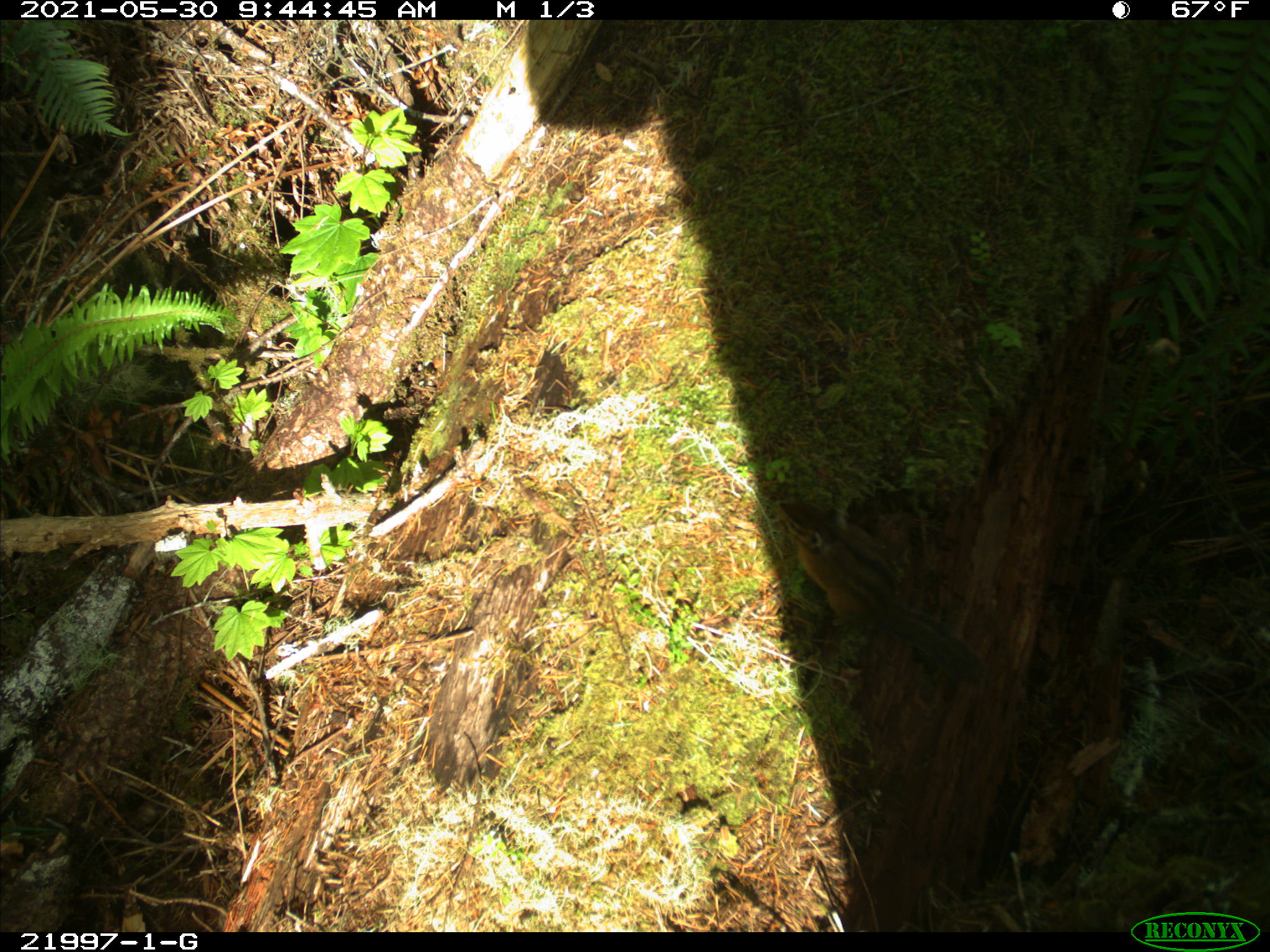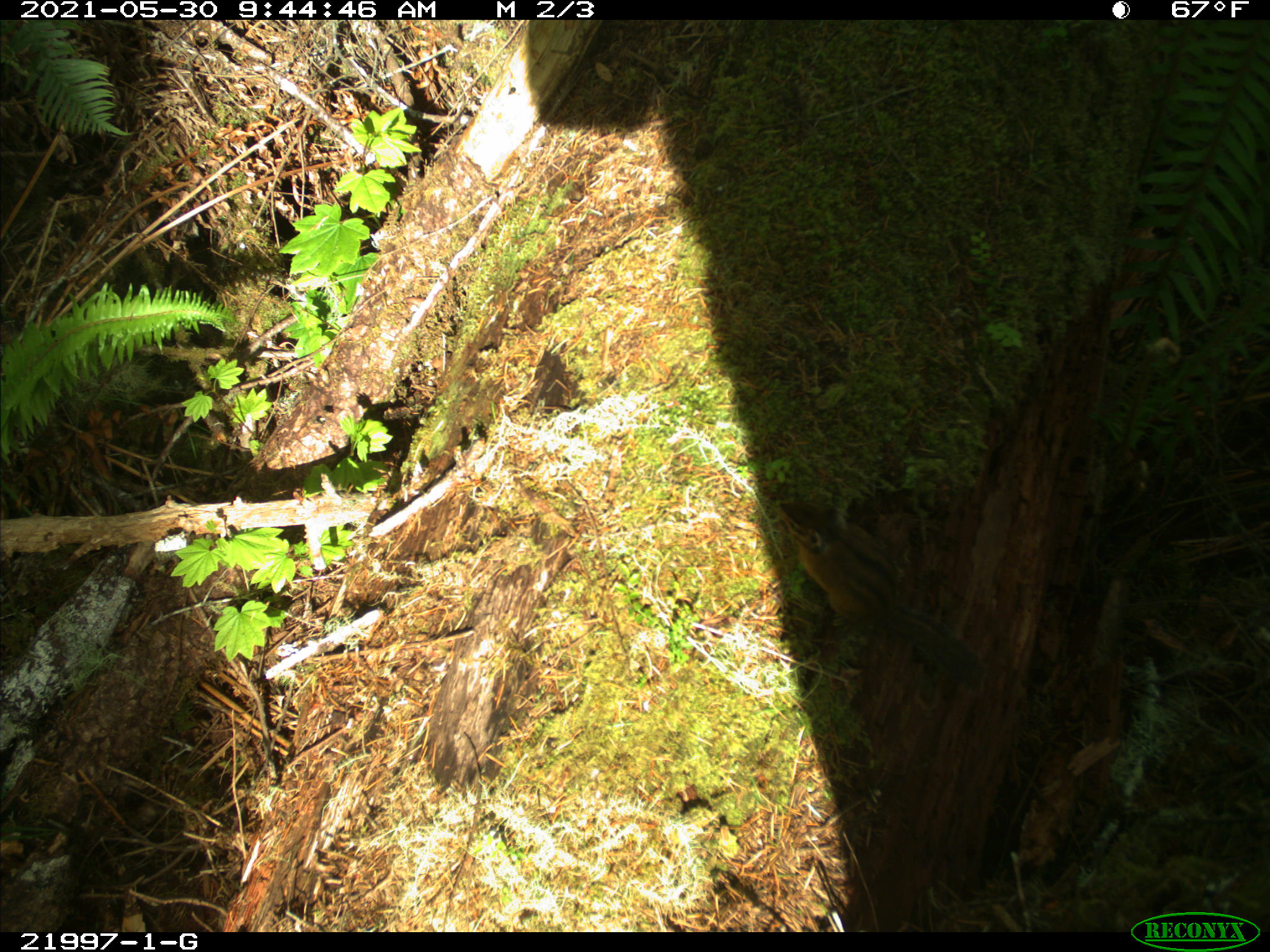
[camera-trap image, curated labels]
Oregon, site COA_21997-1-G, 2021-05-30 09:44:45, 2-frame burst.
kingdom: Animalia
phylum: Chordata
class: Mammalia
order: Rodentia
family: Sciuridae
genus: Neotamias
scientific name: Neotamias townsendii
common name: townsend's chipmunk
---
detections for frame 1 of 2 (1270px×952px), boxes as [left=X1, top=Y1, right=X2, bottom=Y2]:
townsend's chipmunk: [left=758, top=478, right=1011, bottom=726]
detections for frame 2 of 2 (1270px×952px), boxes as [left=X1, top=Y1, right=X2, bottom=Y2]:
townsend's chipmunk: [left=750, top=471, right=1005, bottom=723]